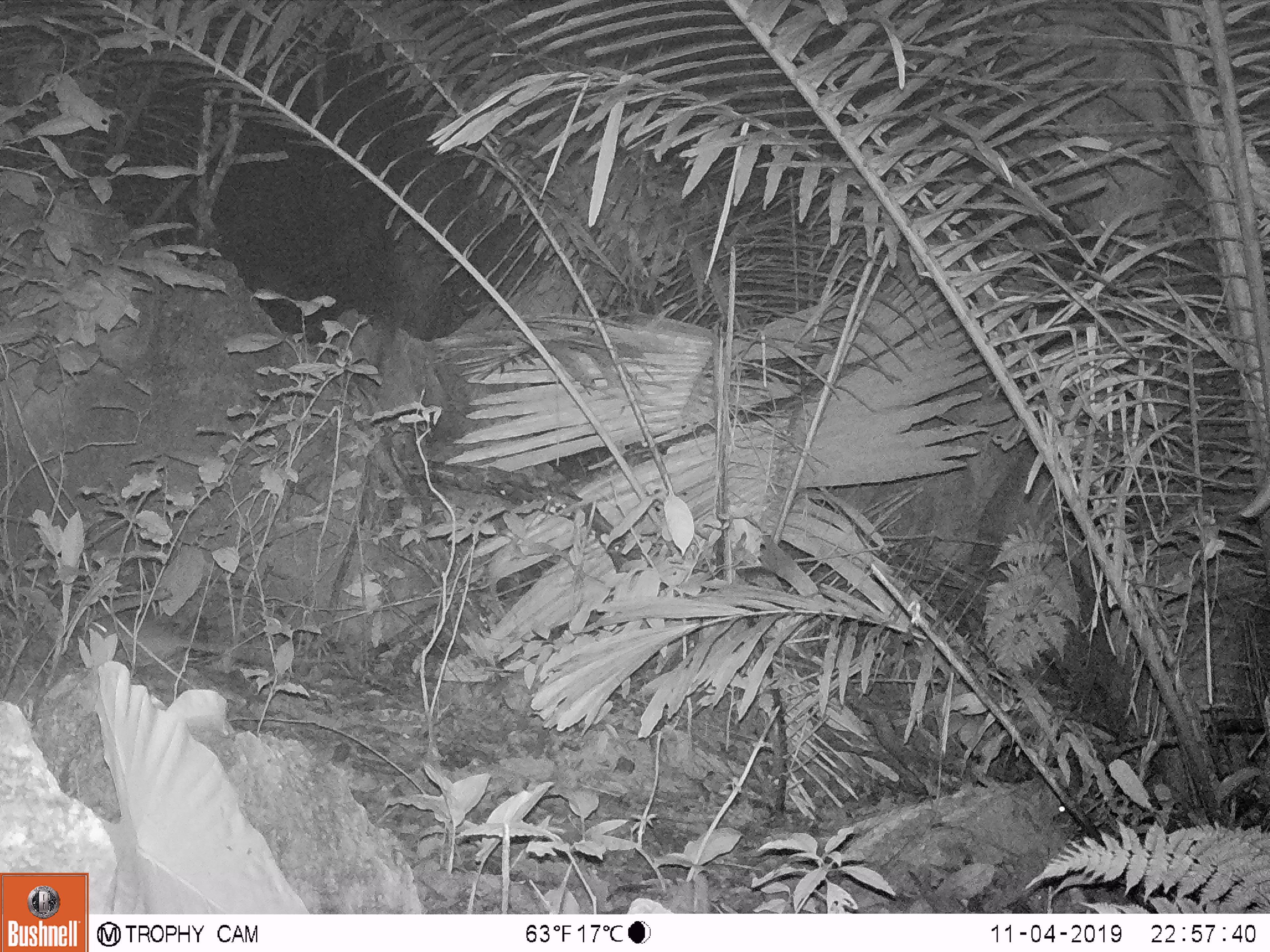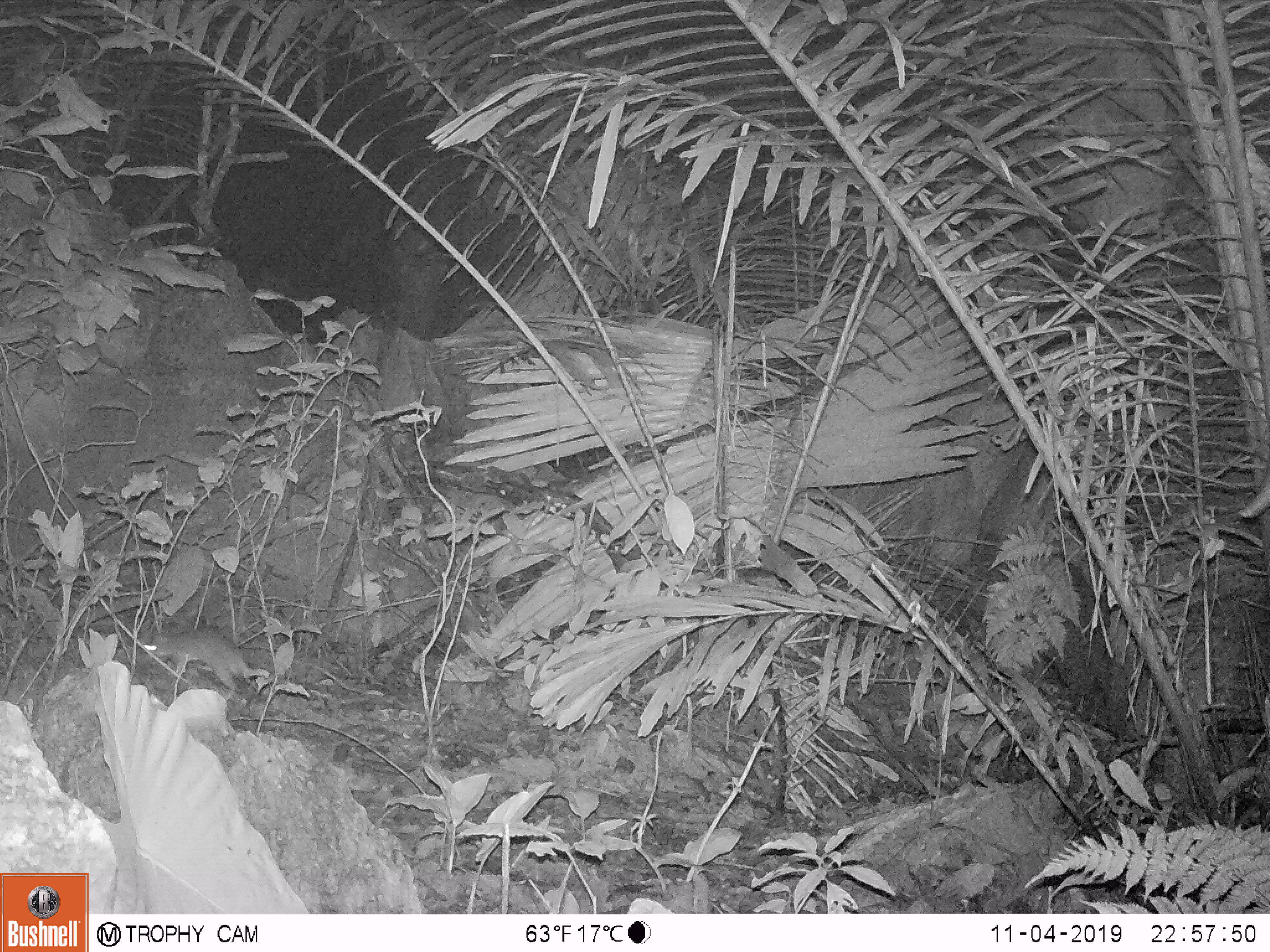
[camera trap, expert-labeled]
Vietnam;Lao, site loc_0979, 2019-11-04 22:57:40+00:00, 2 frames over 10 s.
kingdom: Animalia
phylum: Chordata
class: Mammalia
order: Rodentia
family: Muridae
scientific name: Muridae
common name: old-world mice and rats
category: unidentified murid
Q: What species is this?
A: Unidentified murid (old-world mice and rats) (Muridae).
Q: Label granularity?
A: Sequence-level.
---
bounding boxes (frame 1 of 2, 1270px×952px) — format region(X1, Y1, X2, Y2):
unidentified murid: region(83, 615, 277, 668)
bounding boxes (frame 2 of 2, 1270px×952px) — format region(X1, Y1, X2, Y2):
unidentified murid: region(138, 627, 251, 690)